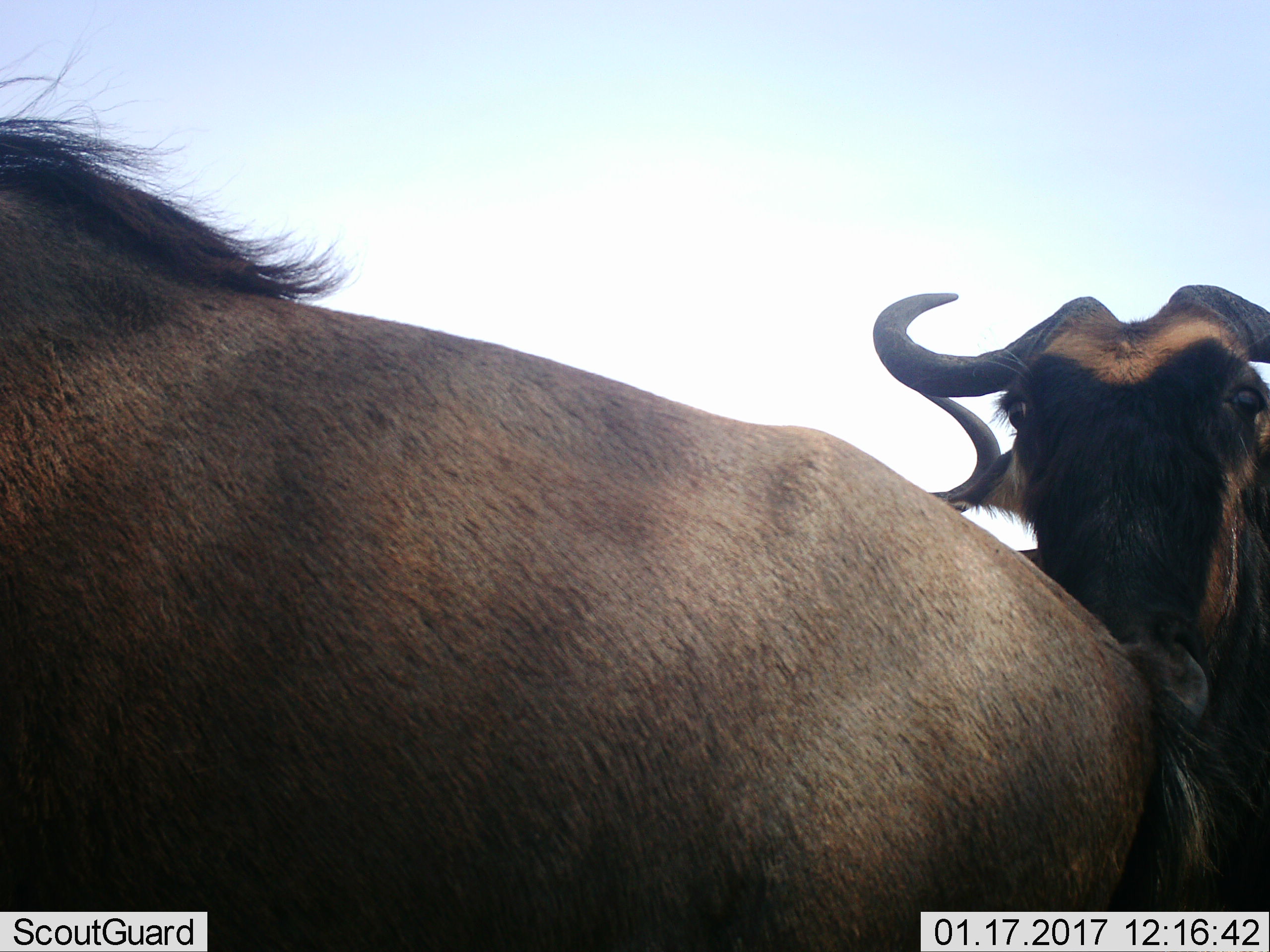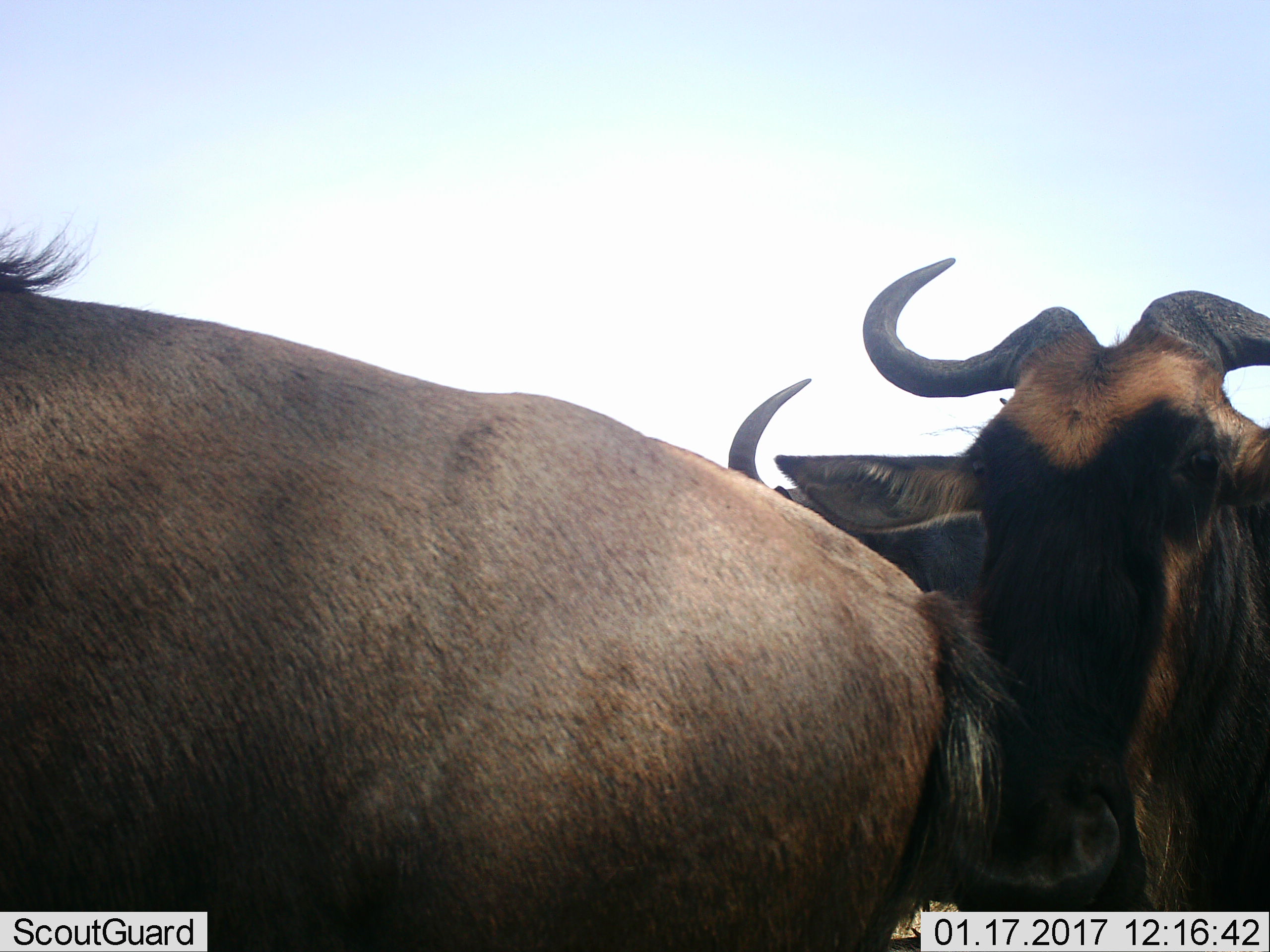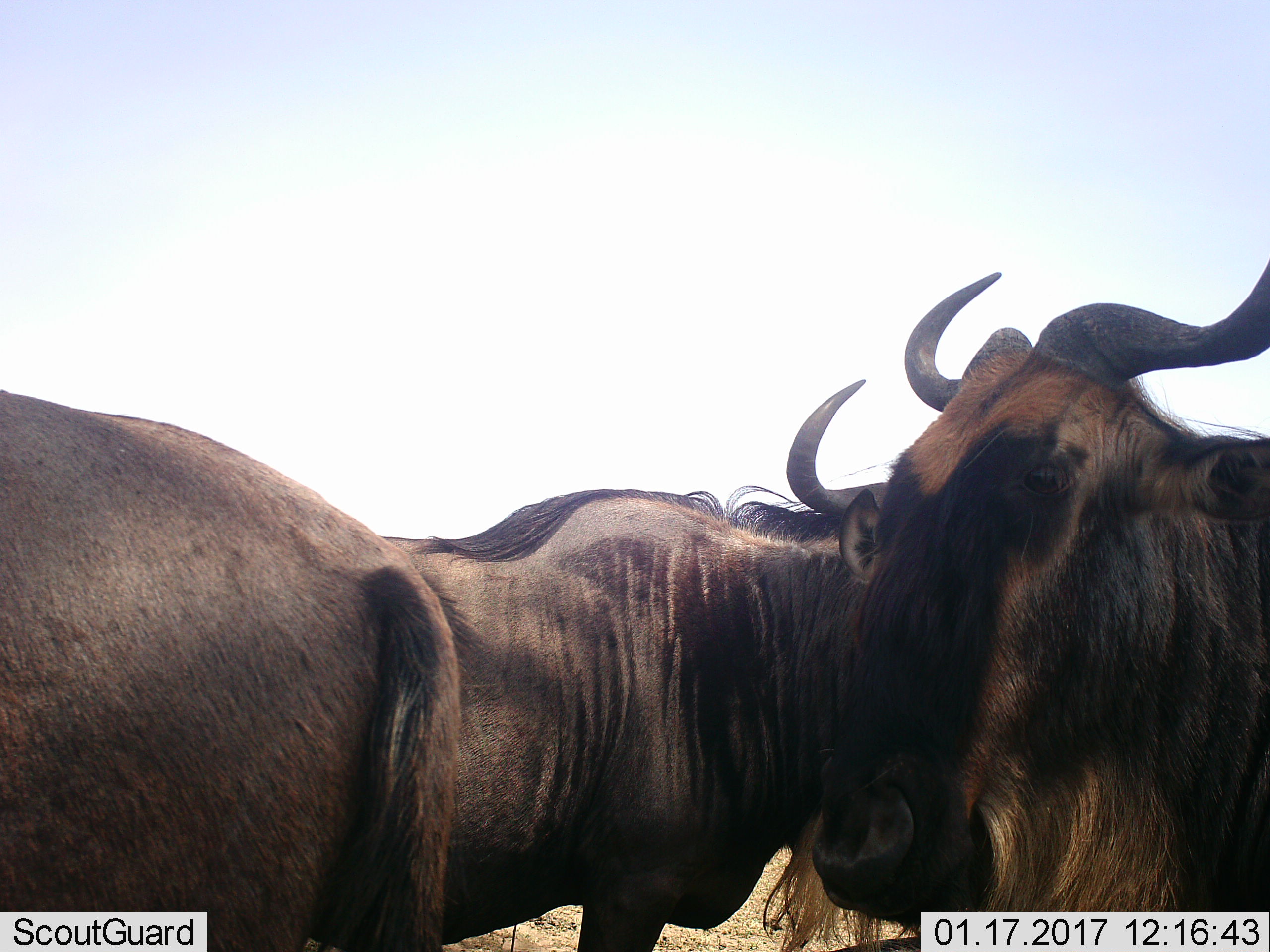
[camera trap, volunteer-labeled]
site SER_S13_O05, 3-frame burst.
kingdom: Animalia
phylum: Chordata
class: Mammalia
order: Artiodactyla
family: Bovidae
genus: Connochaetes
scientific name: Connochaetes taurinus taurinus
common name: blue wildebeest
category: wildebeestblue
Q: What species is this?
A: Wildebeestblue (blue wildebeest) (Connochaetes taurinus taurinus).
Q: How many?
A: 2.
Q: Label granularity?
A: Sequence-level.